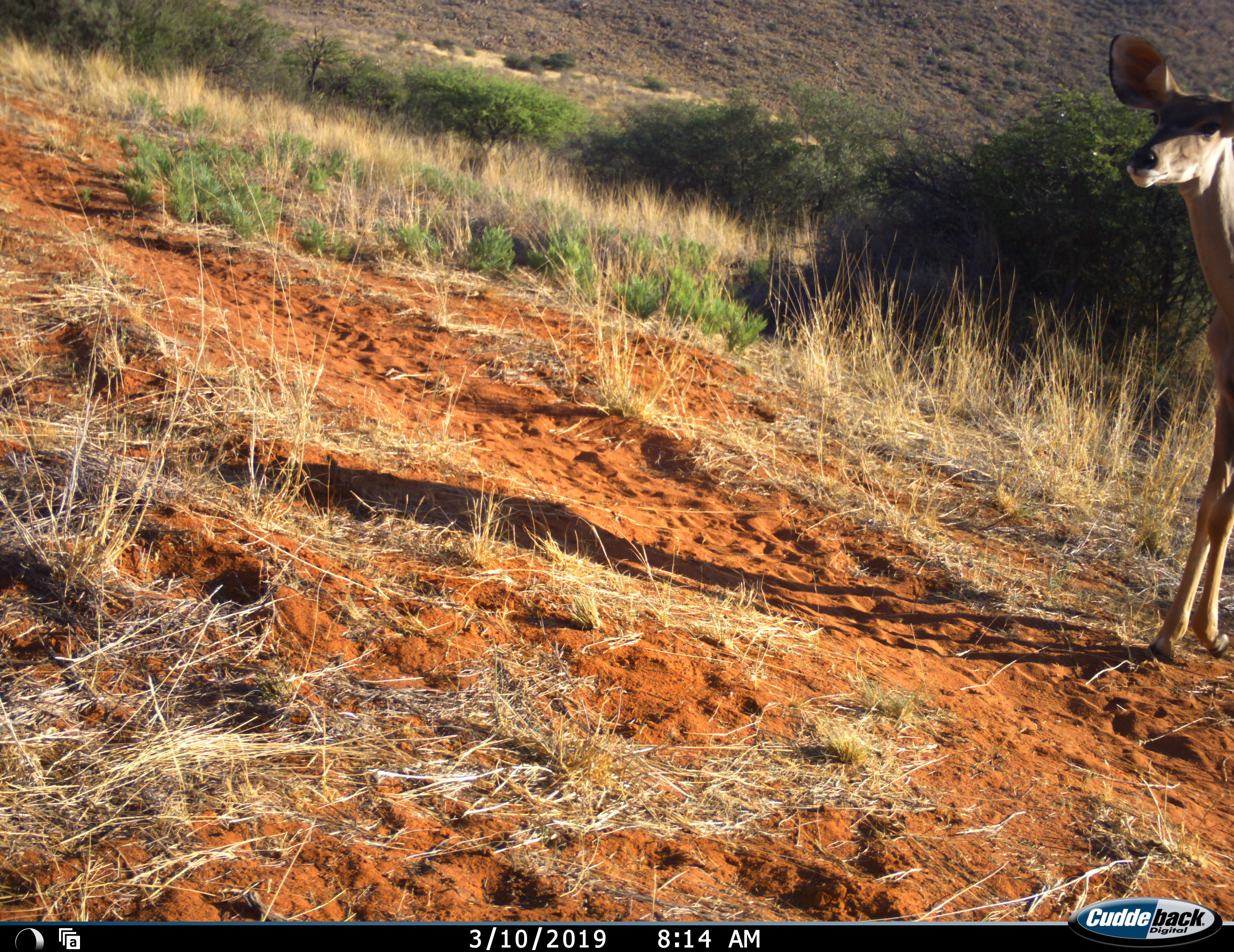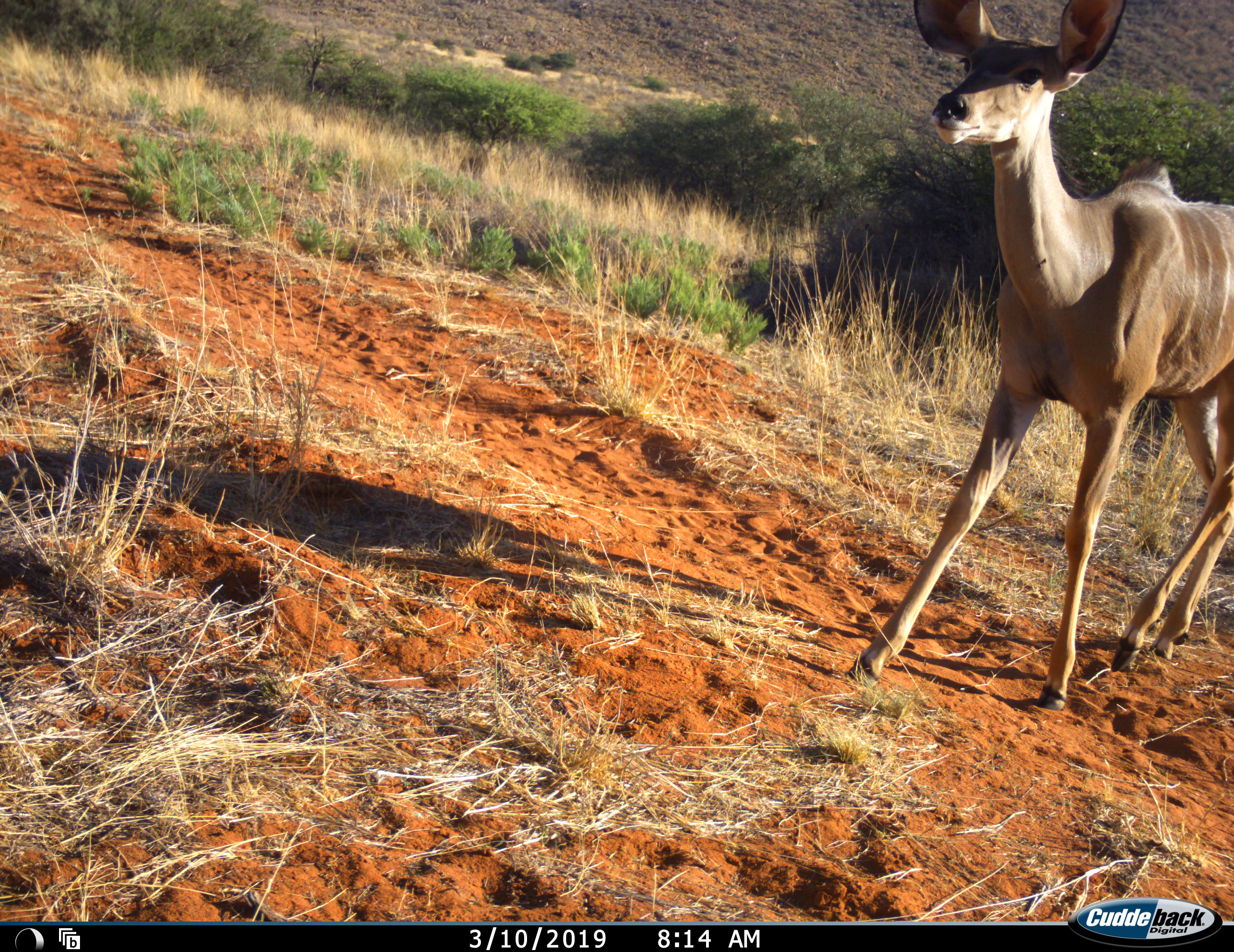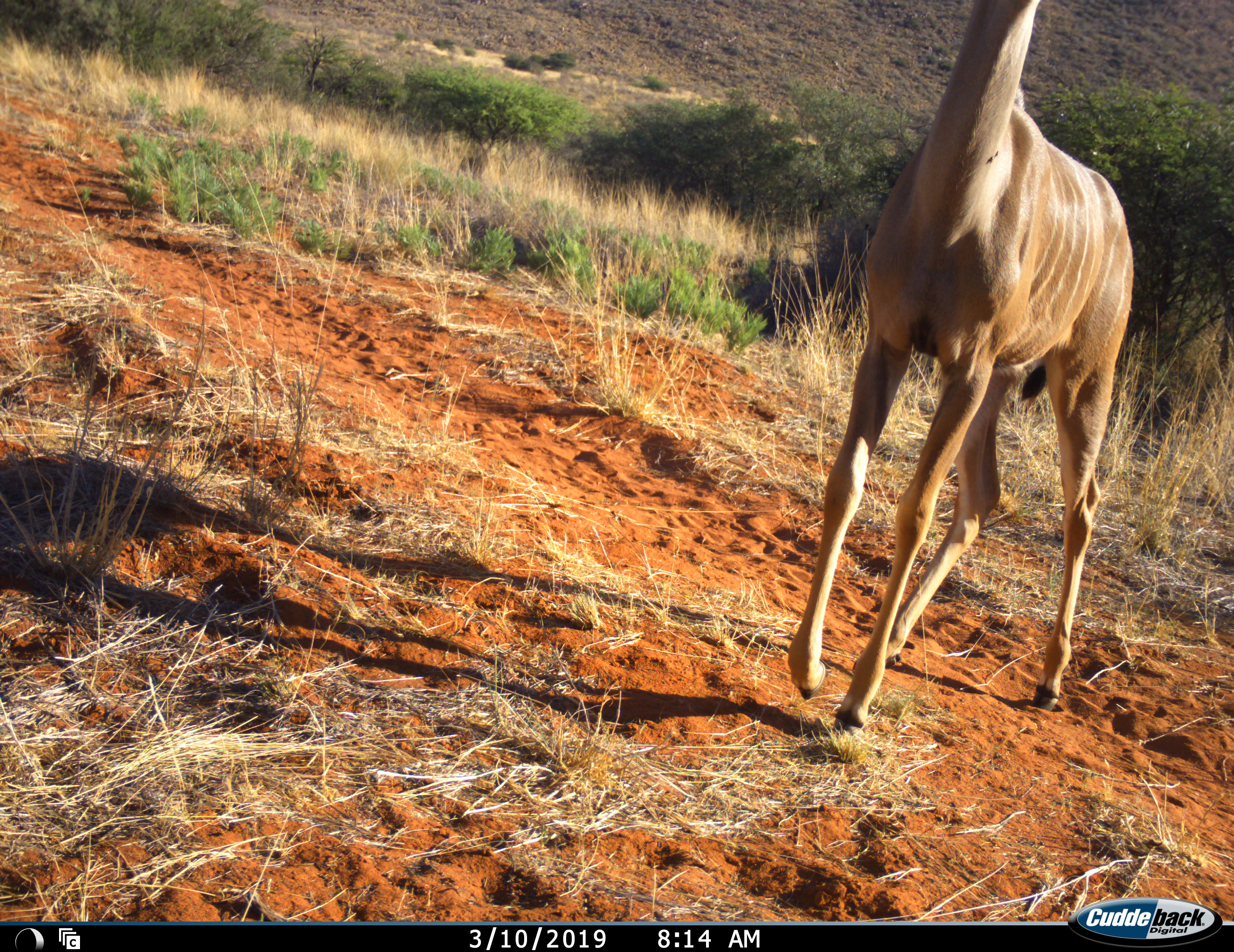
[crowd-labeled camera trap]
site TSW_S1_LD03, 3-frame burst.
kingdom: Animalia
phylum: Chordata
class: Mammalia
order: Artiodactyla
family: Bovidae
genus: Tragelaphus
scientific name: Tragelaphus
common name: kudu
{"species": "kudu (Tragelaphus)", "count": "1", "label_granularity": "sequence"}